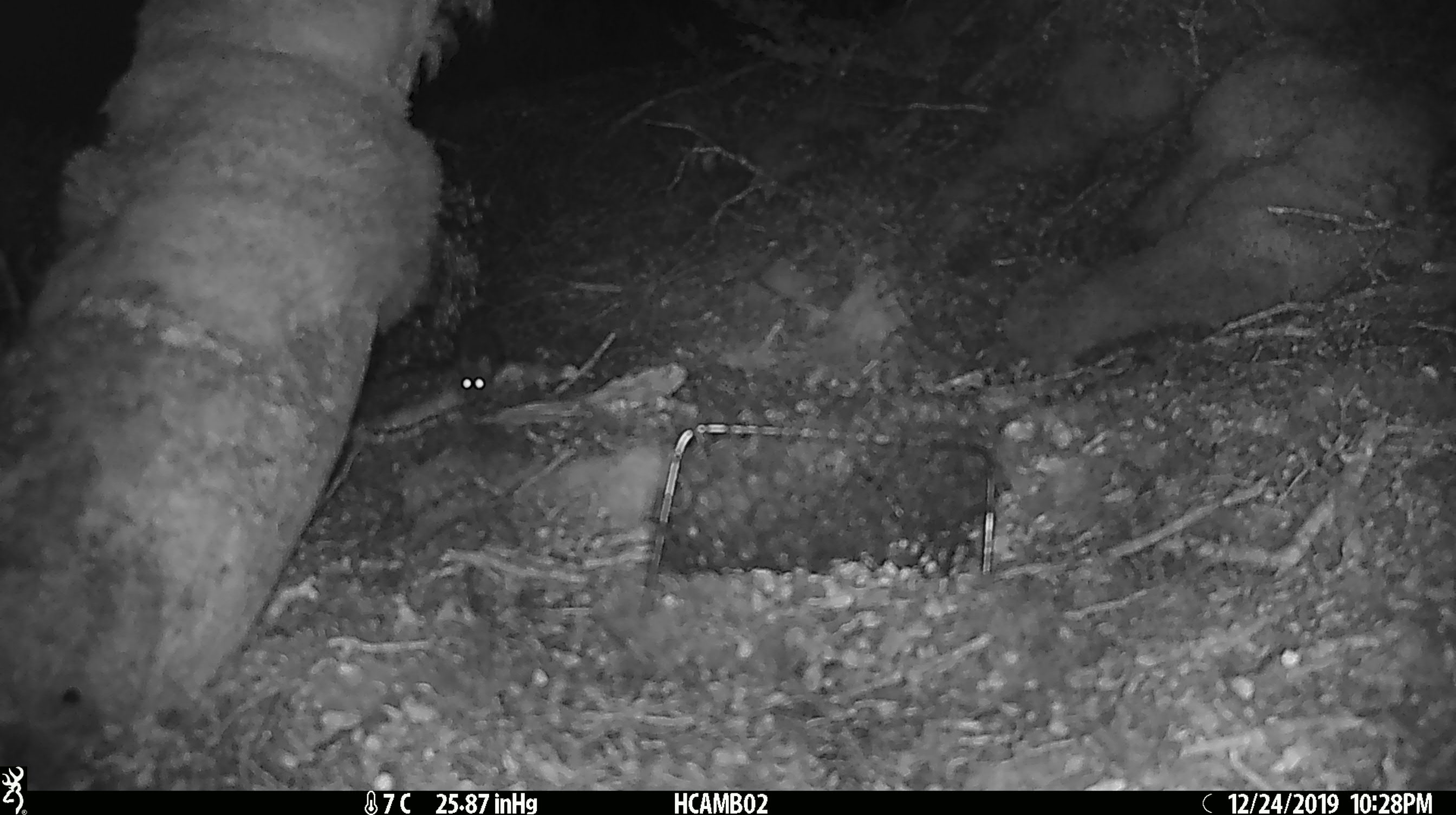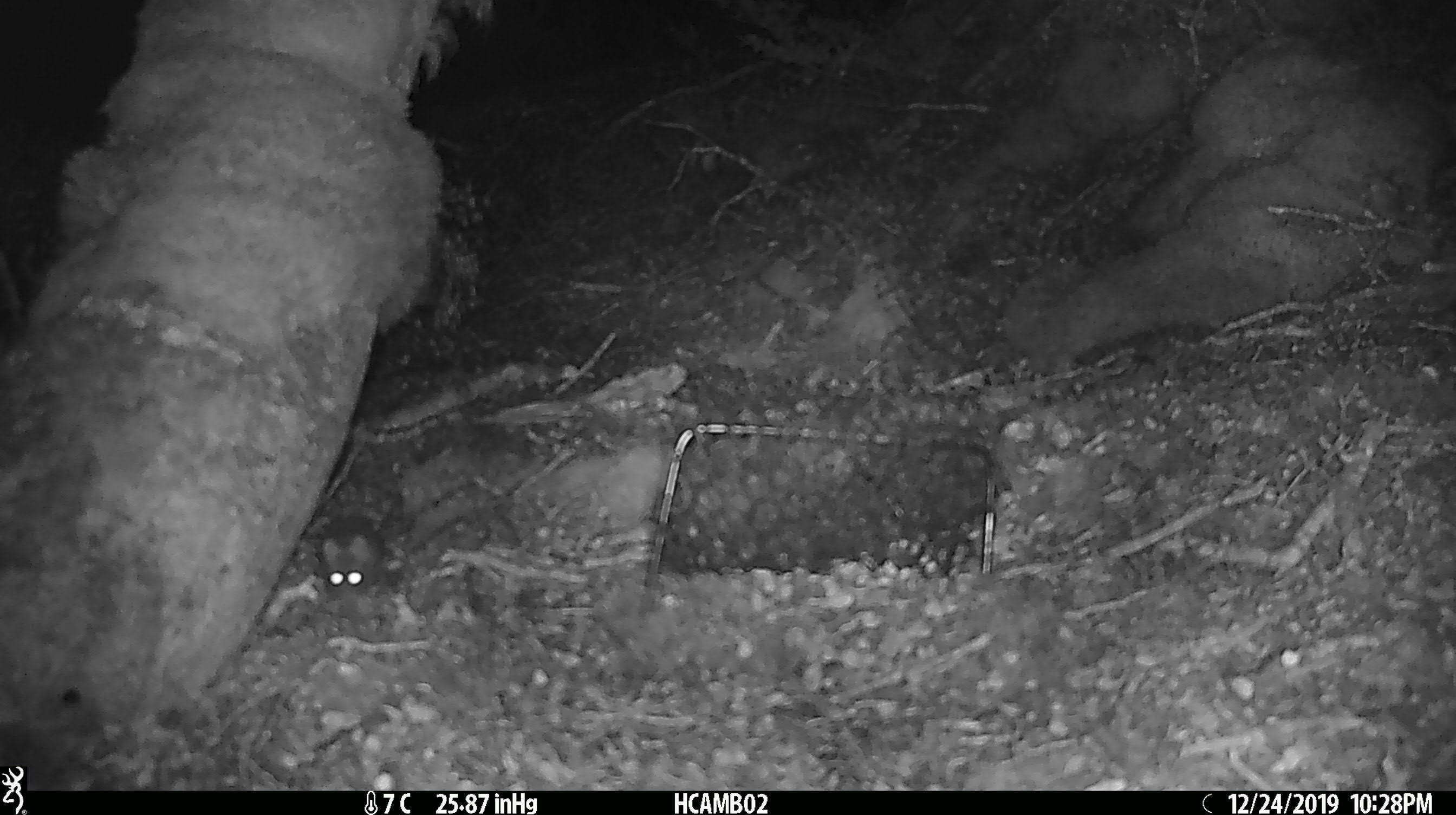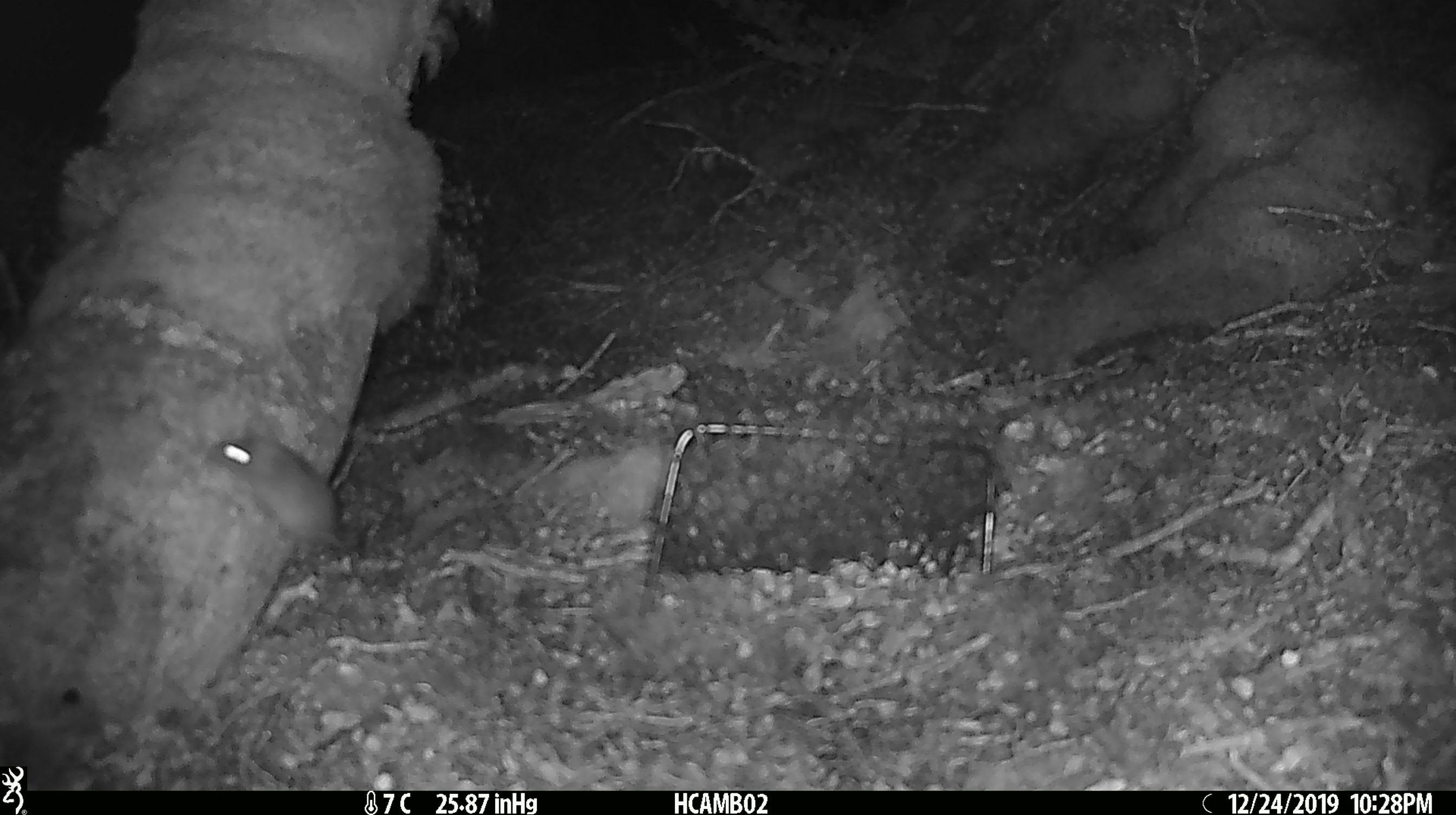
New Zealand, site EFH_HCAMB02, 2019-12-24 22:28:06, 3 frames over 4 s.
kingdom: Animalia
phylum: Chordata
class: Mammalia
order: Rodentia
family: Muridae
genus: Mus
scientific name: Mus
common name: mouse